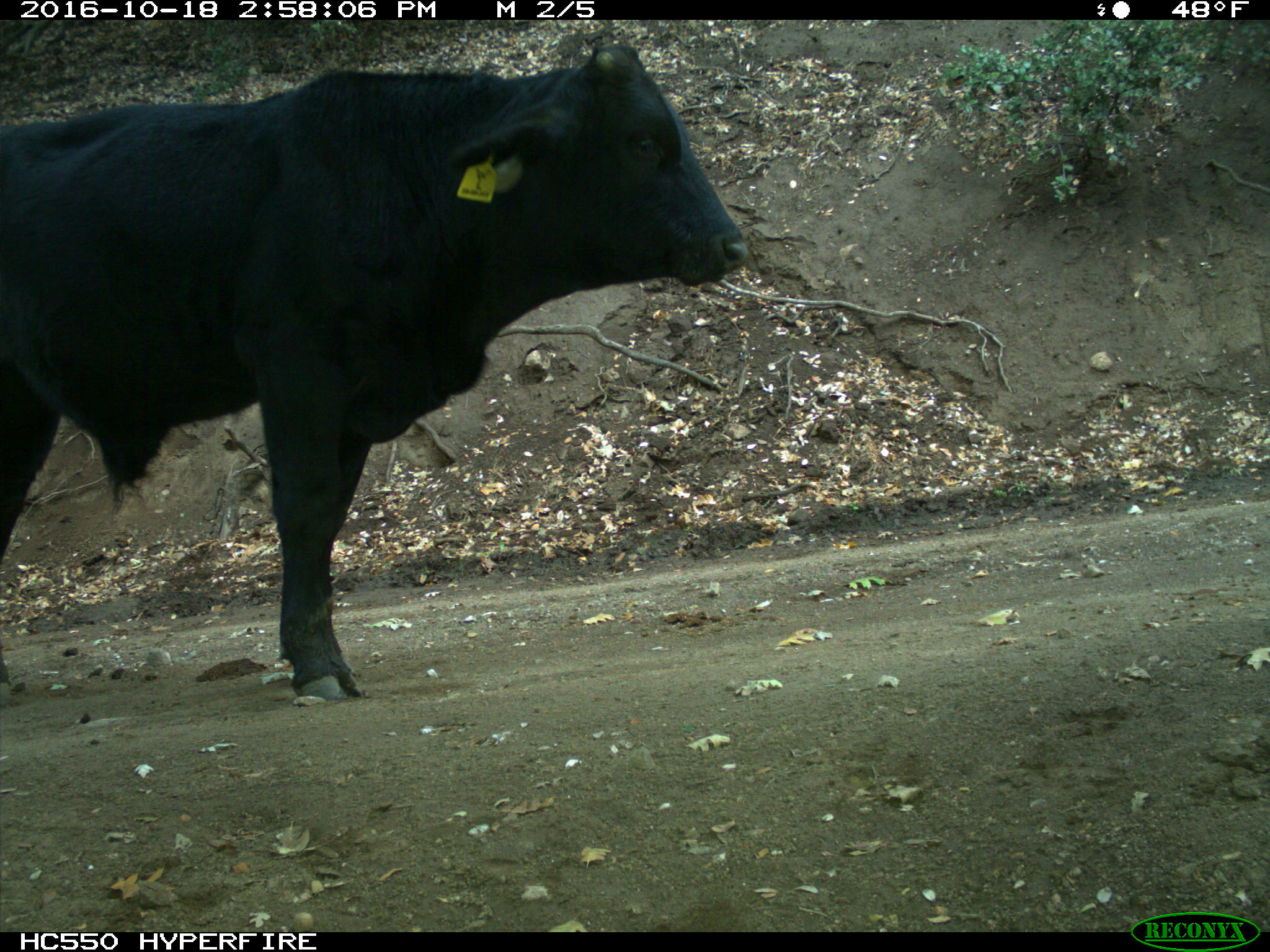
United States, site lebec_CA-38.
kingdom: Animalia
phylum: Chordata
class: Mammalia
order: Artiodactyla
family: Bovidae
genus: Bos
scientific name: Bos taurus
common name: domestic cow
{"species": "Bos taurus (domestic cow)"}